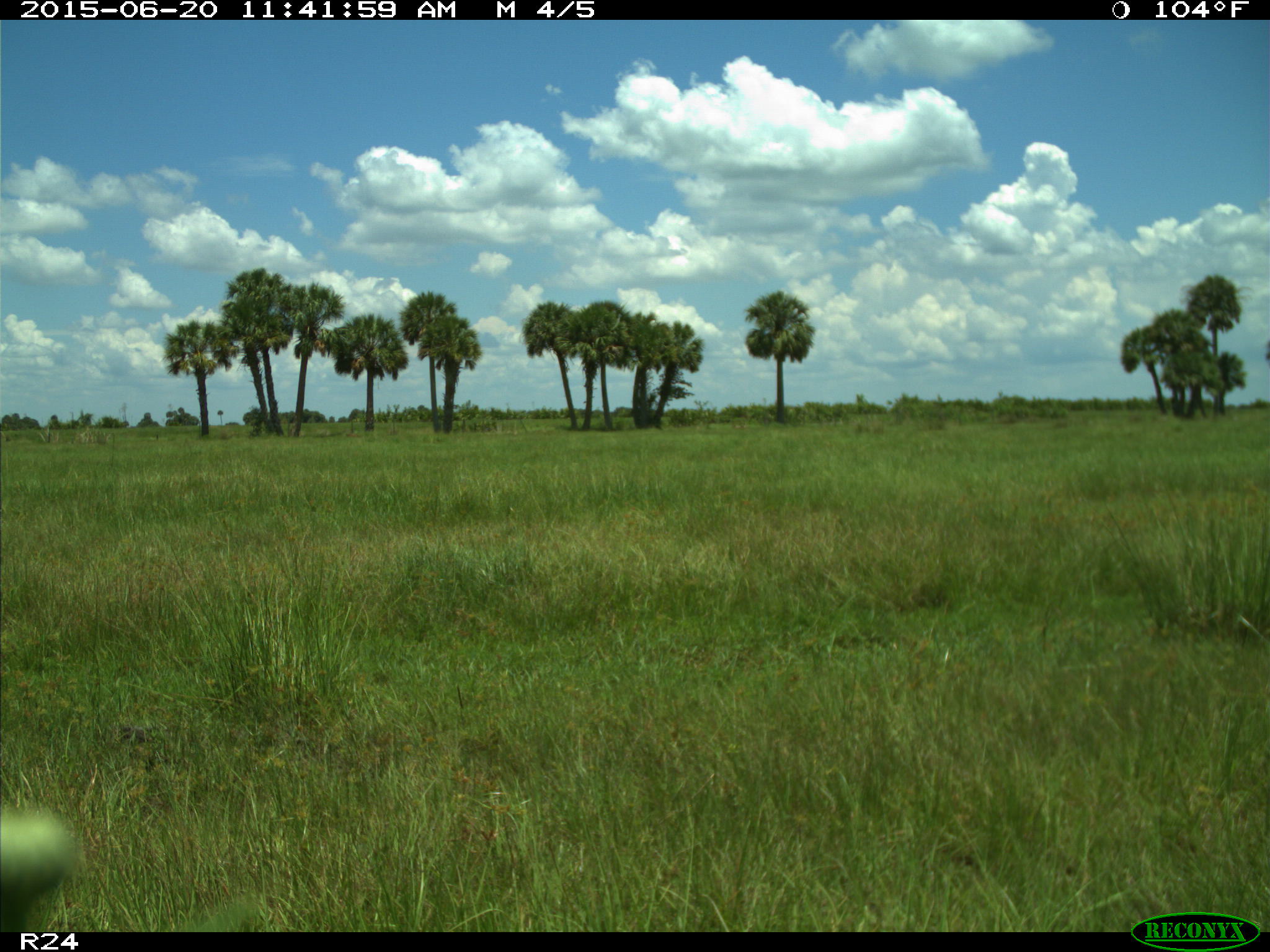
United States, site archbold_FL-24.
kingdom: Animalia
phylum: Chordata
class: Mammalia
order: Artiodactyla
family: Bovidae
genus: Bos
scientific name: Bos taurus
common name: domestic cow